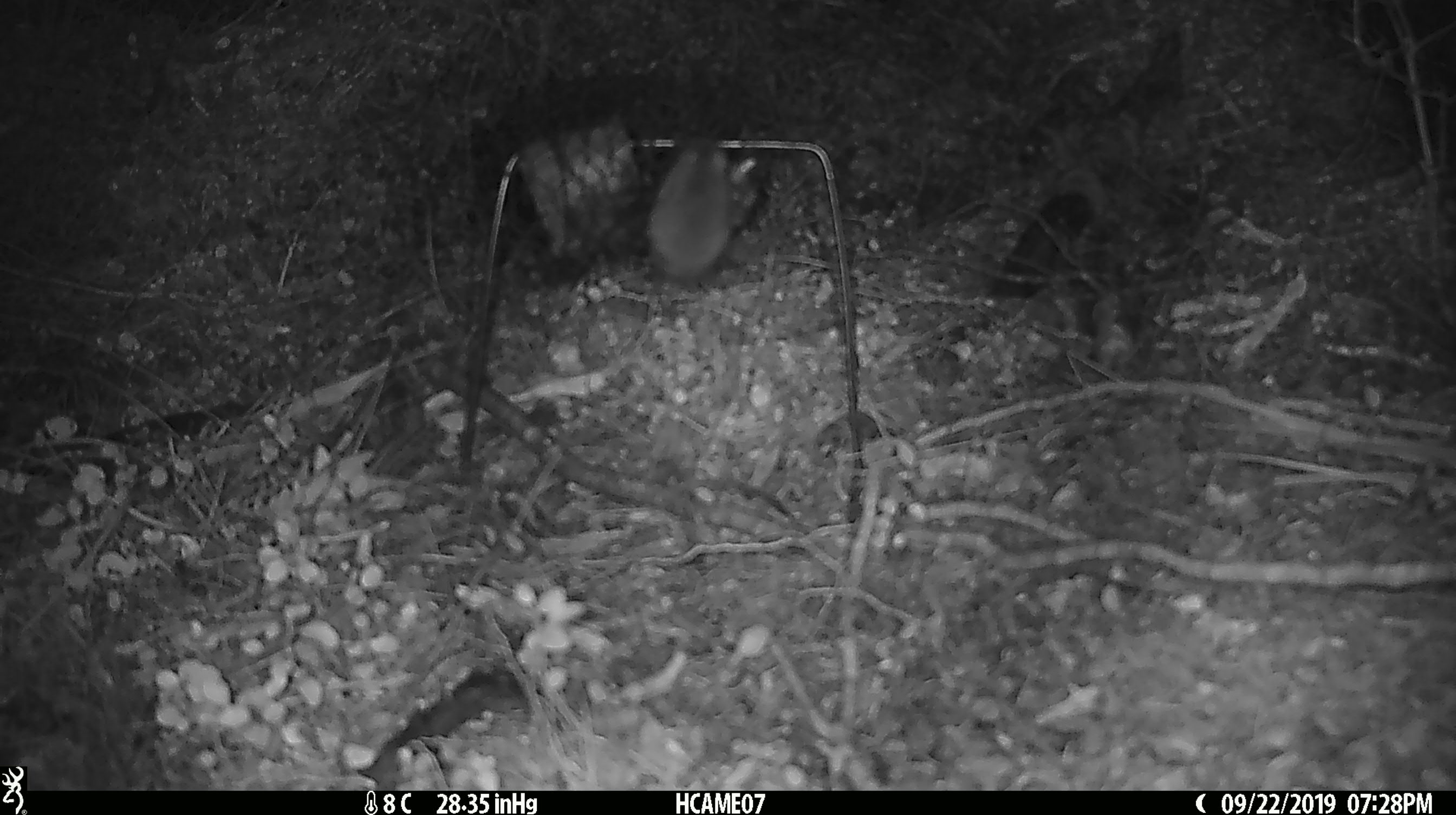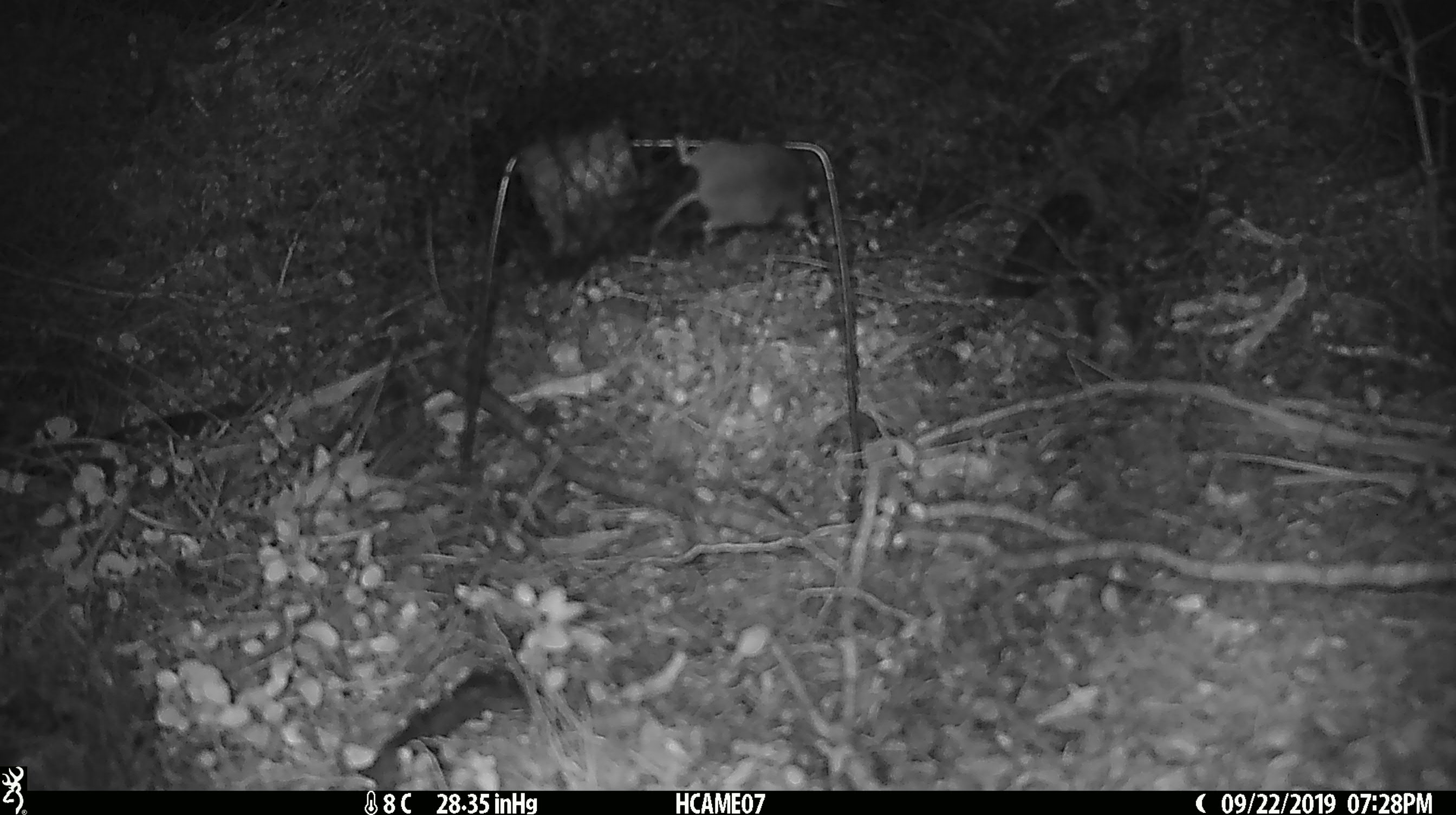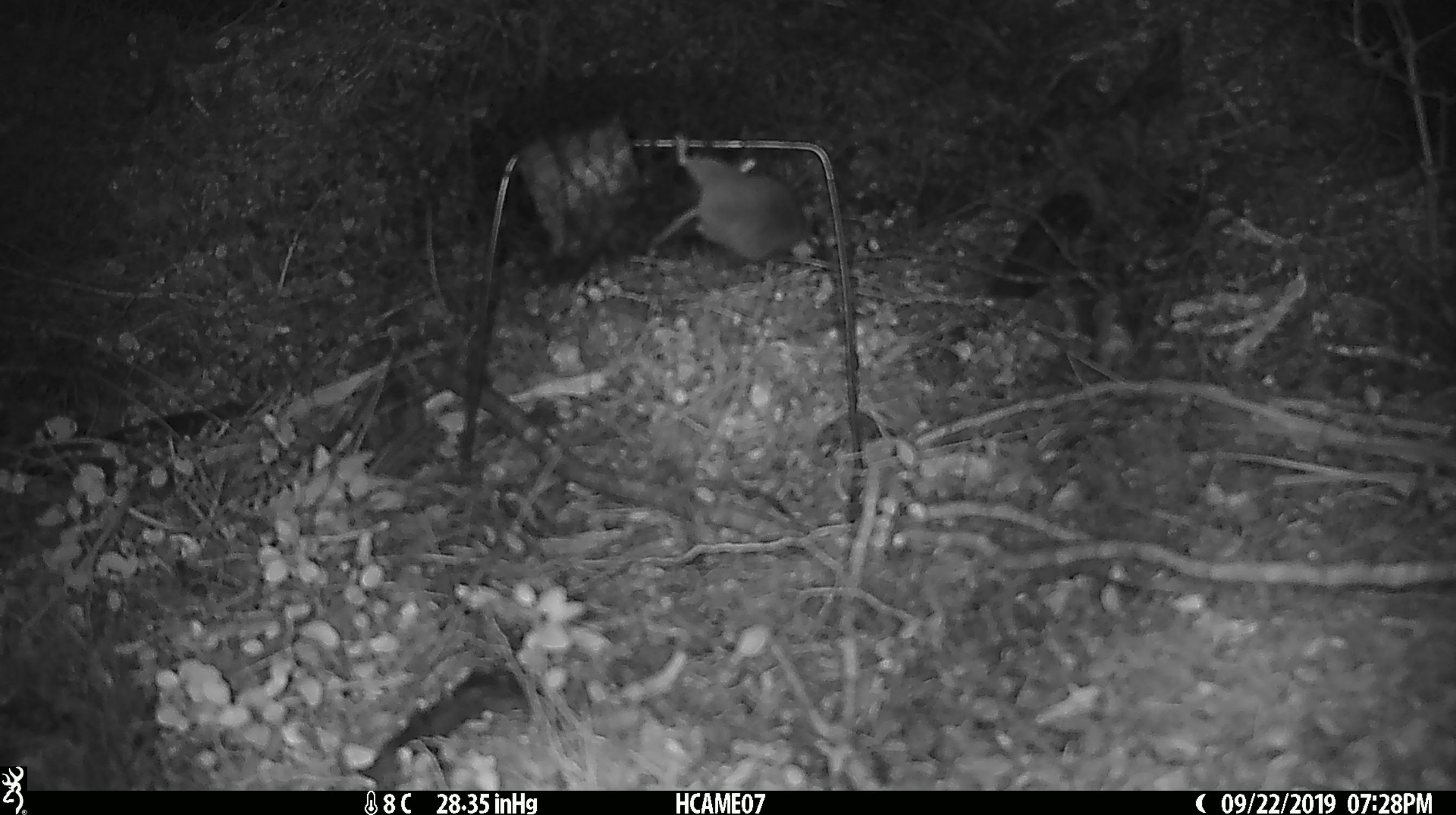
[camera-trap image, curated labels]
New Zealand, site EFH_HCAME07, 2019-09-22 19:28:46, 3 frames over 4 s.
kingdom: Animalia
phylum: Chordata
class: Mammalia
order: Rodentia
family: Muridae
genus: Mus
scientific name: Mus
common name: mouse